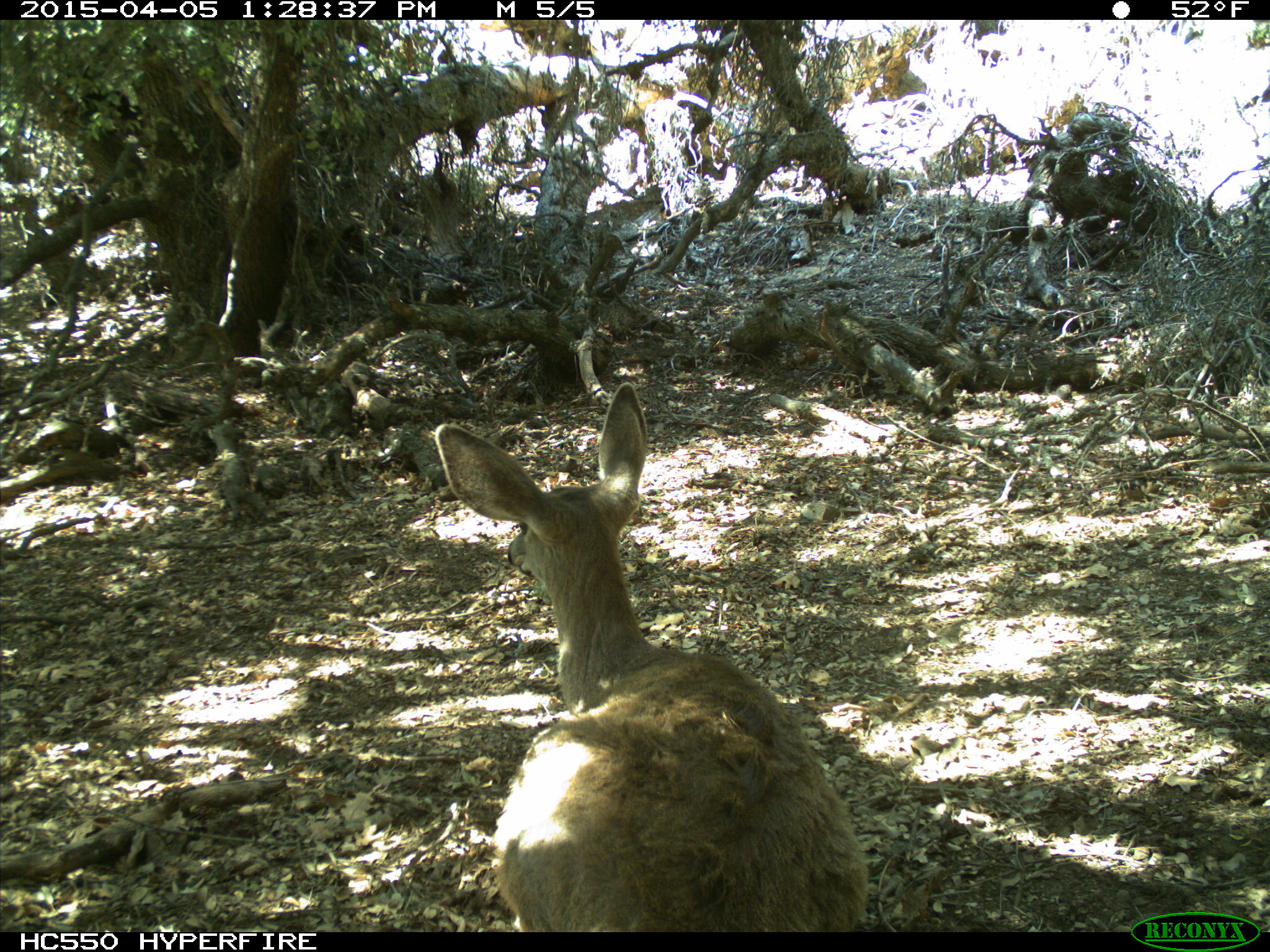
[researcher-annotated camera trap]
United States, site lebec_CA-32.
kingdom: Animalia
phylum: Chordata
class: Mammalia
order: Artiodactyla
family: Cervidae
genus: Odocoileus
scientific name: Odocoileus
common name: deer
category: unidentified deer